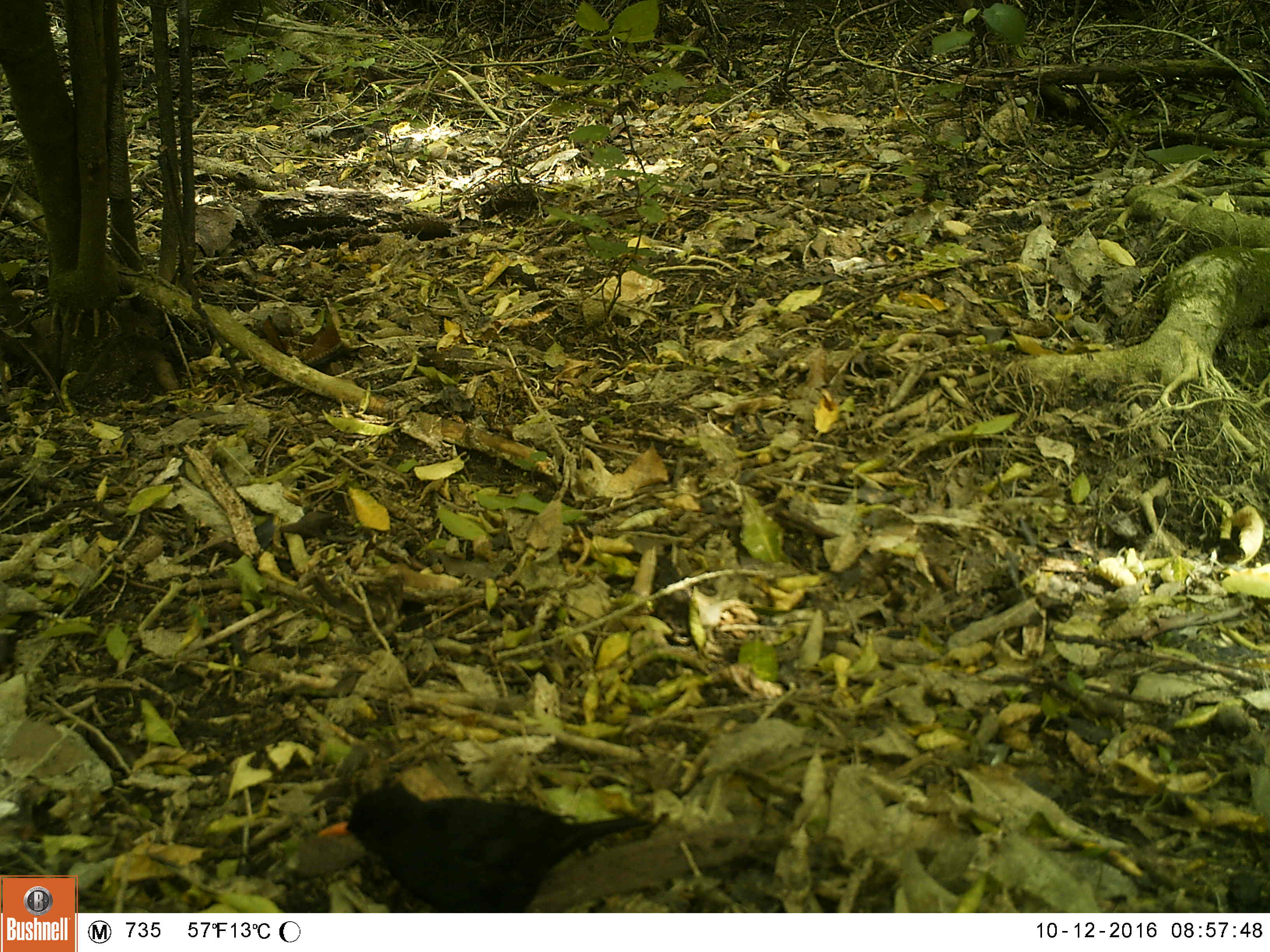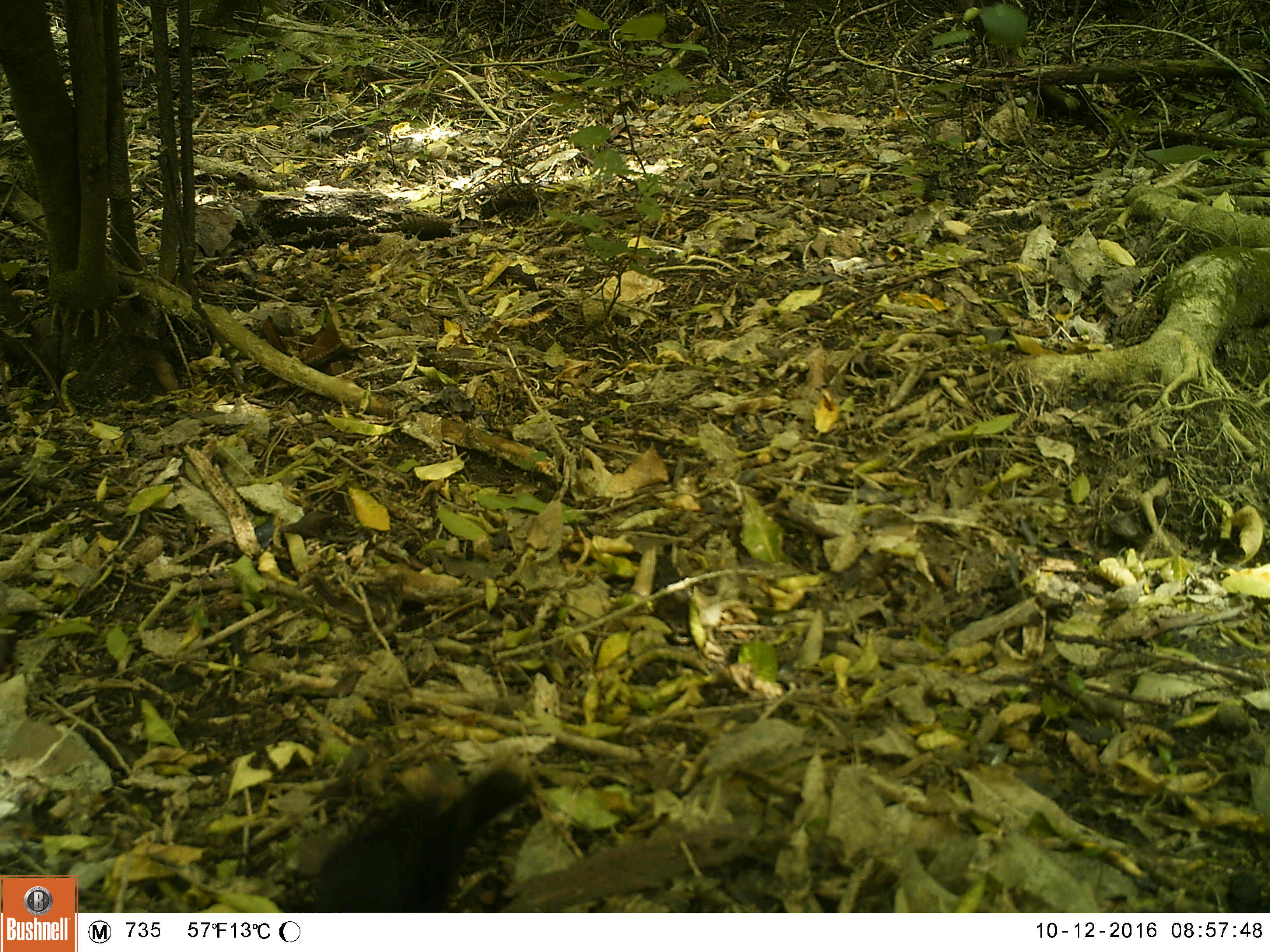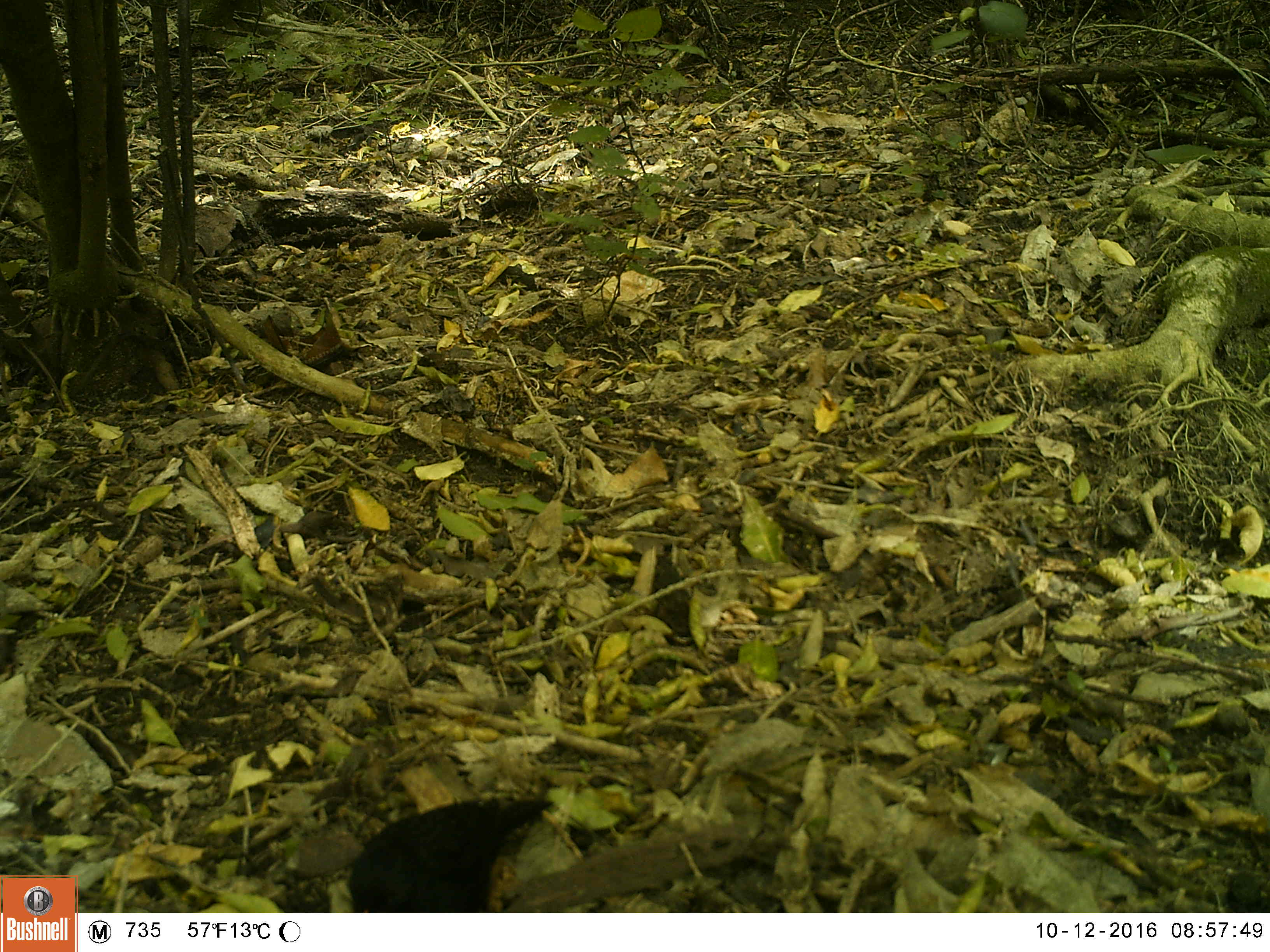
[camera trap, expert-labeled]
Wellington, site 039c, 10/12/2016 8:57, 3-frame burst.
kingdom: Animalia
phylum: Chordata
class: Aves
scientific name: Aves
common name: bird